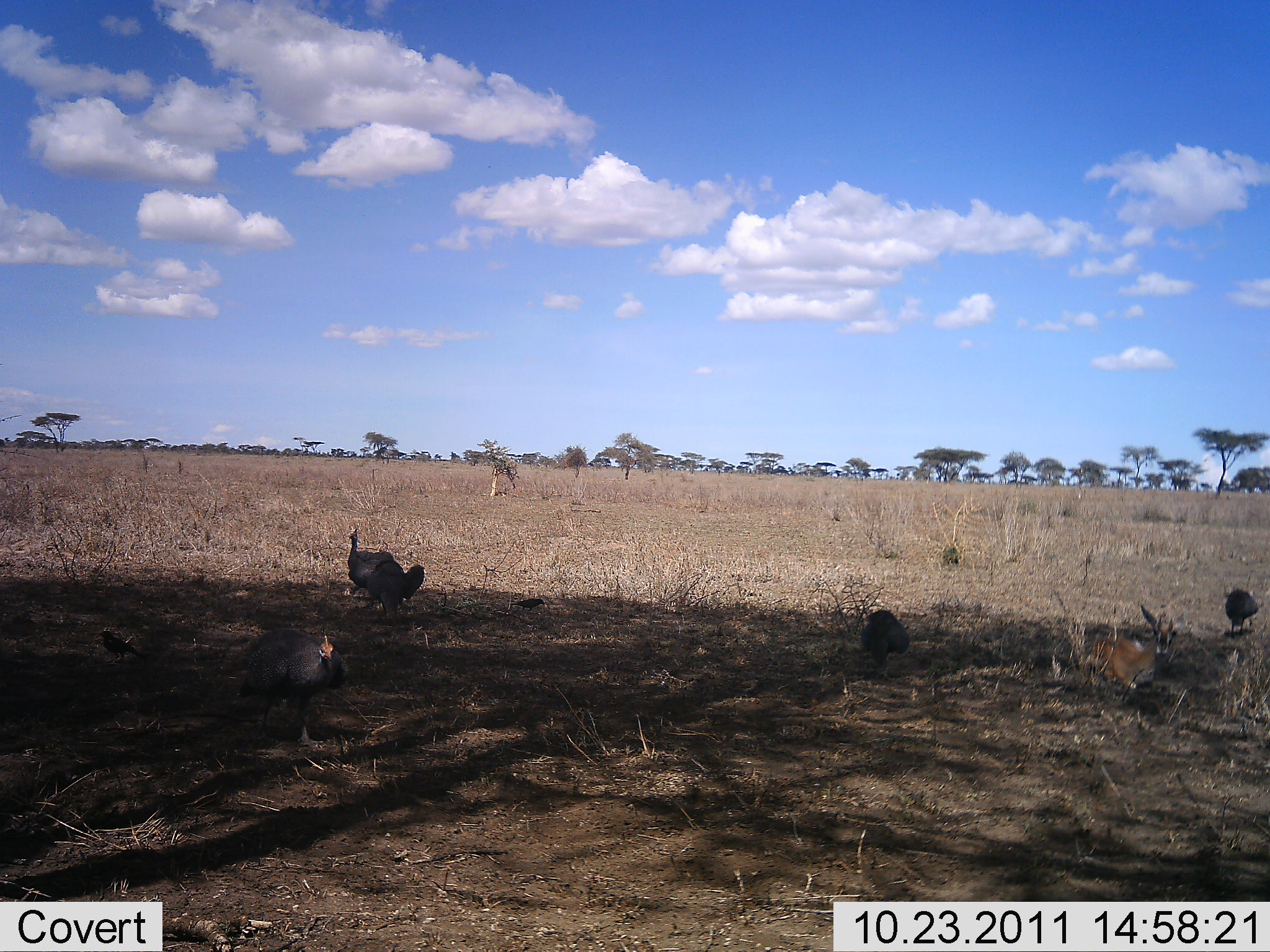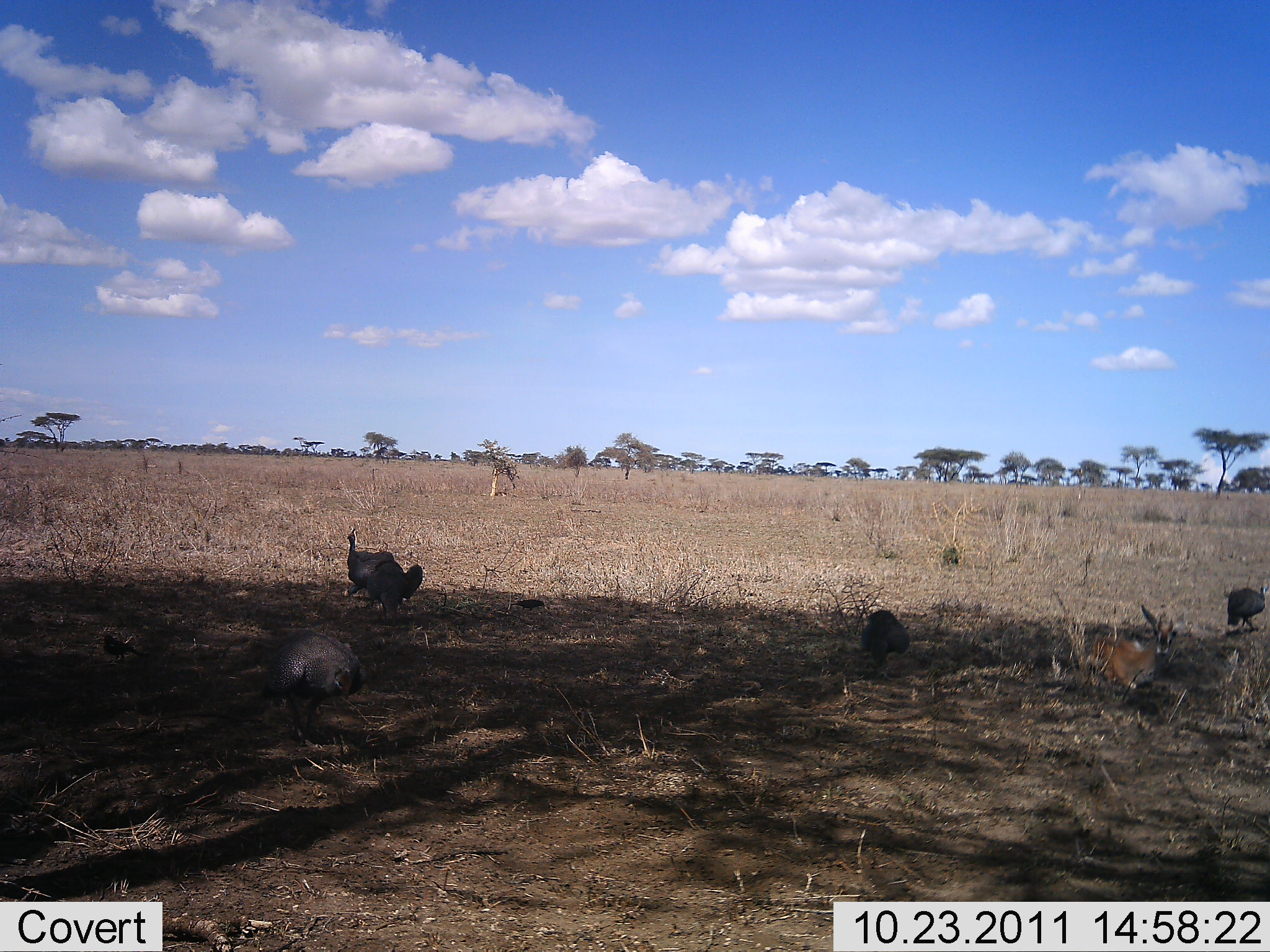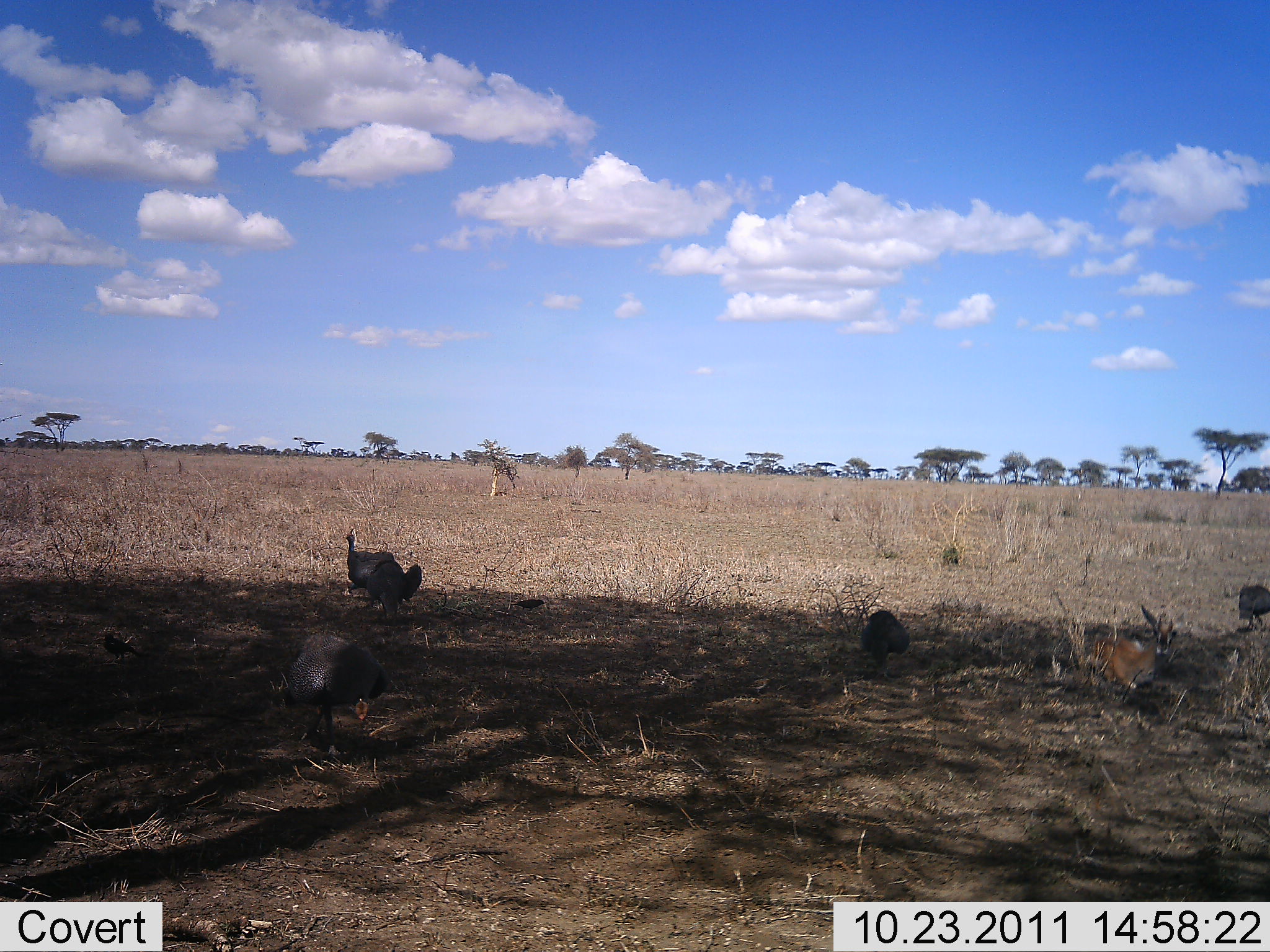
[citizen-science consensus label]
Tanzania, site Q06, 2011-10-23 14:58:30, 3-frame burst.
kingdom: Animalia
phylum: Chordata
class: Aves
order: Galliformes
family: Numididae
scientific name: Numididae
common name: guinea fowl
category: guineafowl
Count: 5.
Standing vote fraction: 53%.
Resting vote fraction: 11%.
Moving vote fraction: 58%.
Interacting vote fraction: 5%.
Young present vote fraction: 0%.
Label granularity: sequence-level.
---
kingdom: Animalia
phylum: Chordata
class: Aves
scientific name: Aves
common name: bird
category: otherbird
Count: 3.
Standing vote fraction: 38%.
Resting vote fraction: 12%.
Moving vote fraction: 50%.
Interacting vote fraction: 0%.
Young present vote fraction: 0%.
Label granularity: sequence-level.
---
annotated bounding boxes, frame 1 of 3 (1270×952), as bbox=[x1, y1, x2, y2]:
animal: bbox=[236, 626, 351, 751]; bbox=[1087, 603, 1186, 691]; bbox=[366, 558, 425, 627]; bbox=[346, 527, 397, 597]; bbox=[859, 608, 911, 673]; bbox=[1223, 586, 1258, 639]; bbox=[97, 627, 143, 664]; bbox=[509, 596, 546, 612]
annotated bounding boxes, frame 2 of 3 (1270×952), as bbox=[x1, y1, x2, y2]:
animal: bbox=[257, 628, 369, 746]; bbox=[1088, 603, 1186, 694]; bbox=[365, 558, 424, 622]; bbox=[344, 527, 396, 598]; bbox=[860, 608, 912, 676]; bbox=[1226, 581, 1270, 634]; bbox=[99, 632, 143, 664]; bbox=[509, 598, 548, 612]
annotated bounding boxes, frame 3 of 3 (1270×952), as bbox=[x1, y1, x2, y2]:
animal: bbox=[281, 632, 388, 756]; bbox=[1089, 604, 1185, 692]; bbox=[344, 526, 397, 597]; bbox=[365, 558, 423, 620]; bbox=[860, 609, 911, 679]; bbox=[1236, 584, 1270, 631]; bbox=[101, 631, 142, 664]; bbox=[508, 599, 546, 613]